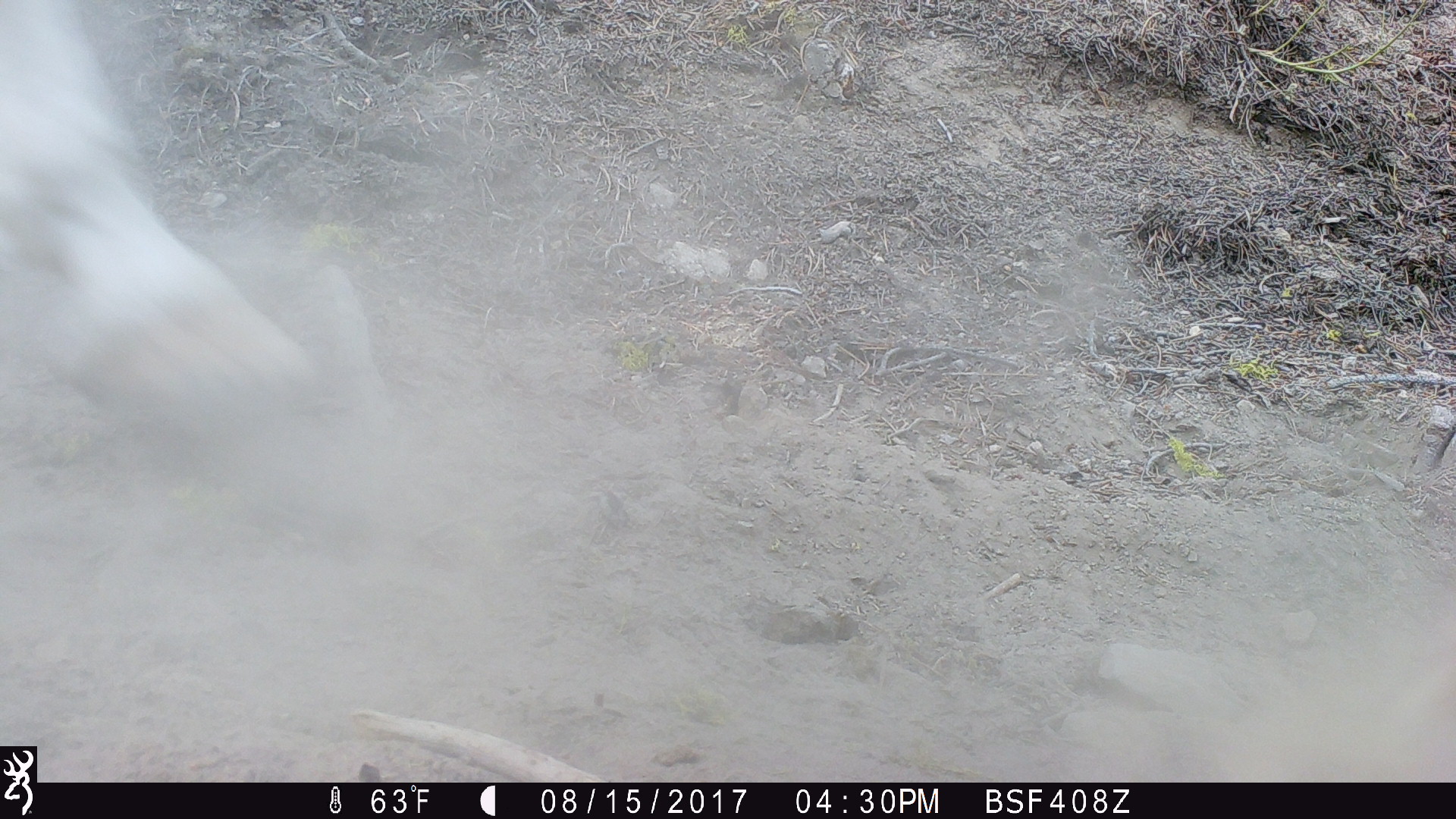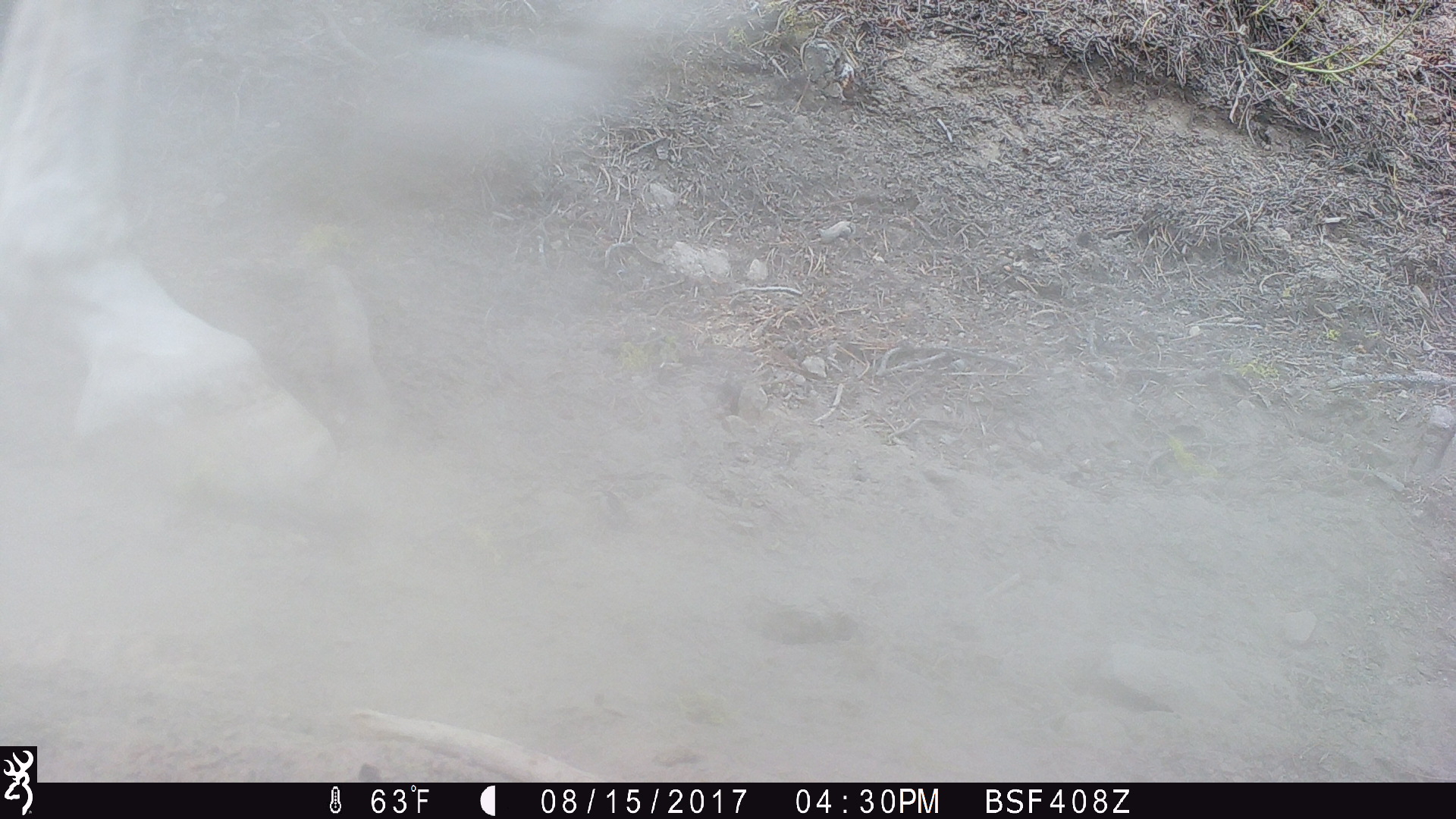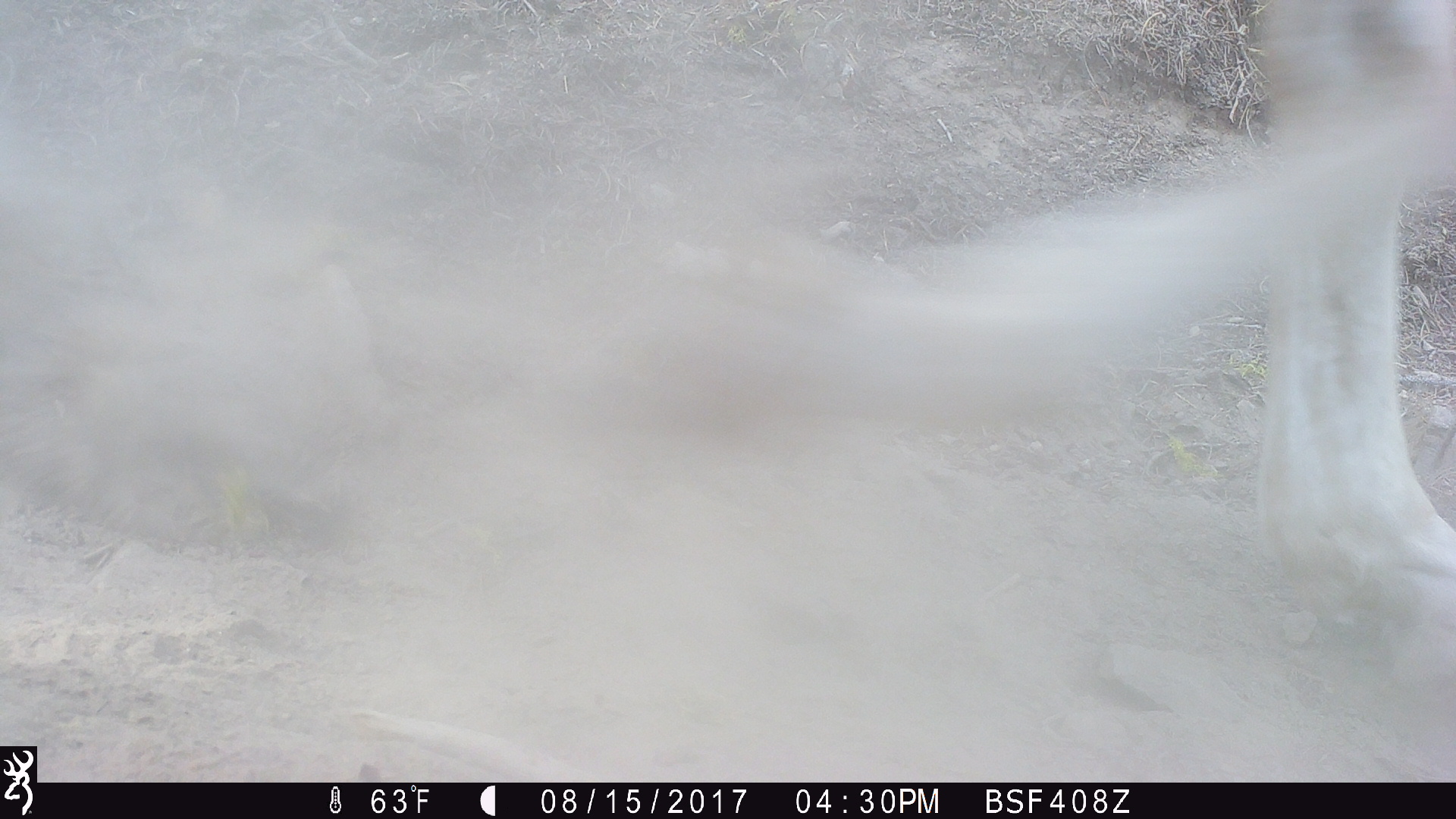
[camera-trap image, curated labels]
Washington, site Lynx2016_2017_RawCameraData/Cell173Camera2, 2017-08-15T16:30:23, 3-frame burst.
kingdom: Animalia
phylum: Chordata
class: Mammalia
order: Perissodactyla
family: Equidae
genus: Equus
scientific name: Equus caballus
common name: domestic horse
Domestic horse (Equus caballus). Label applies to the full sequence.